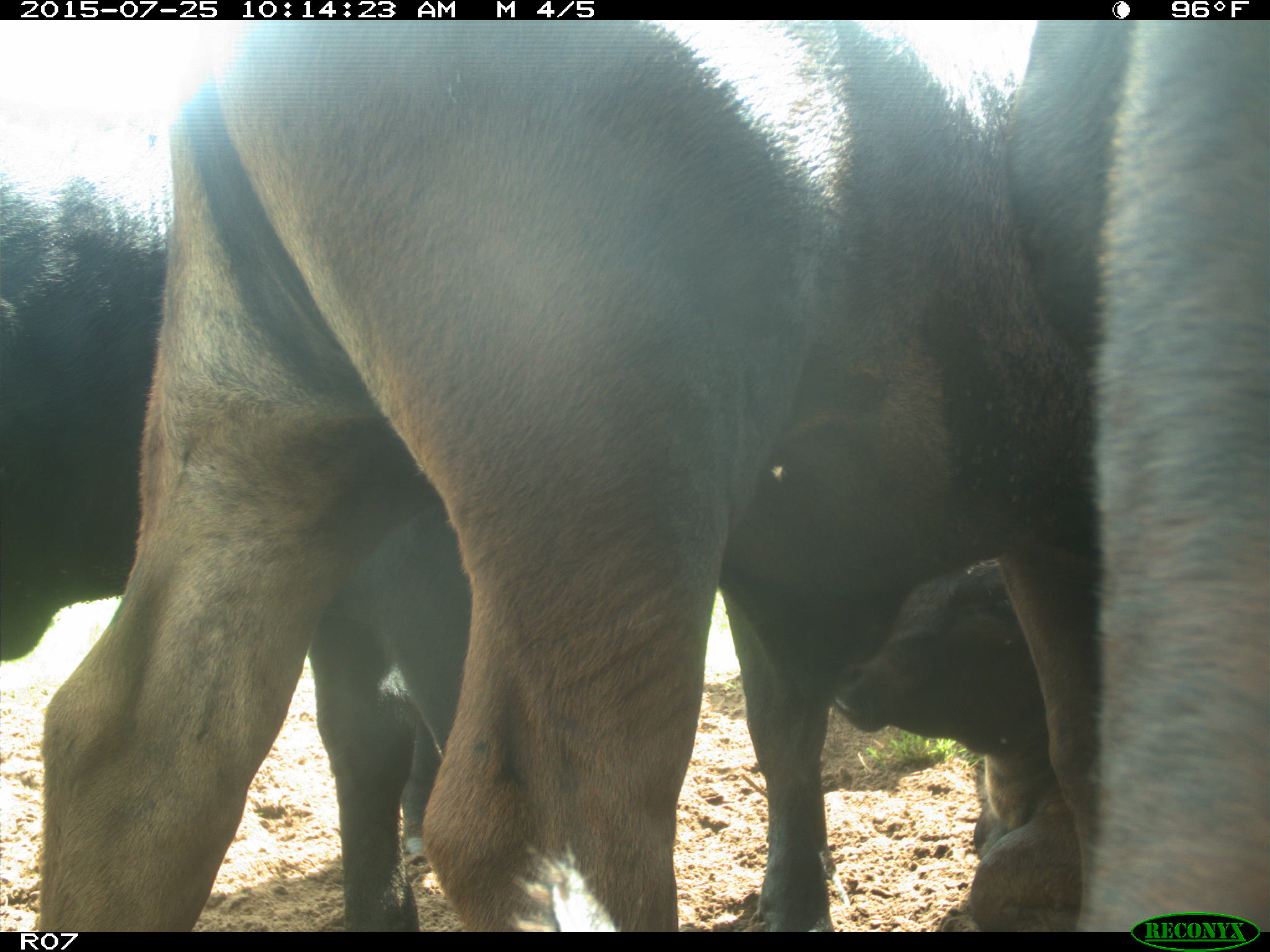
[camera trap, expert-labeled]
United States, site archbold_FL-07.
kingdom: Animalia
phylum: Chordata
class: Mammalia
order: Artiodactyla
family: Bovidae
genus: Bos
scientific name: Bos taurus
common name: domestic cow